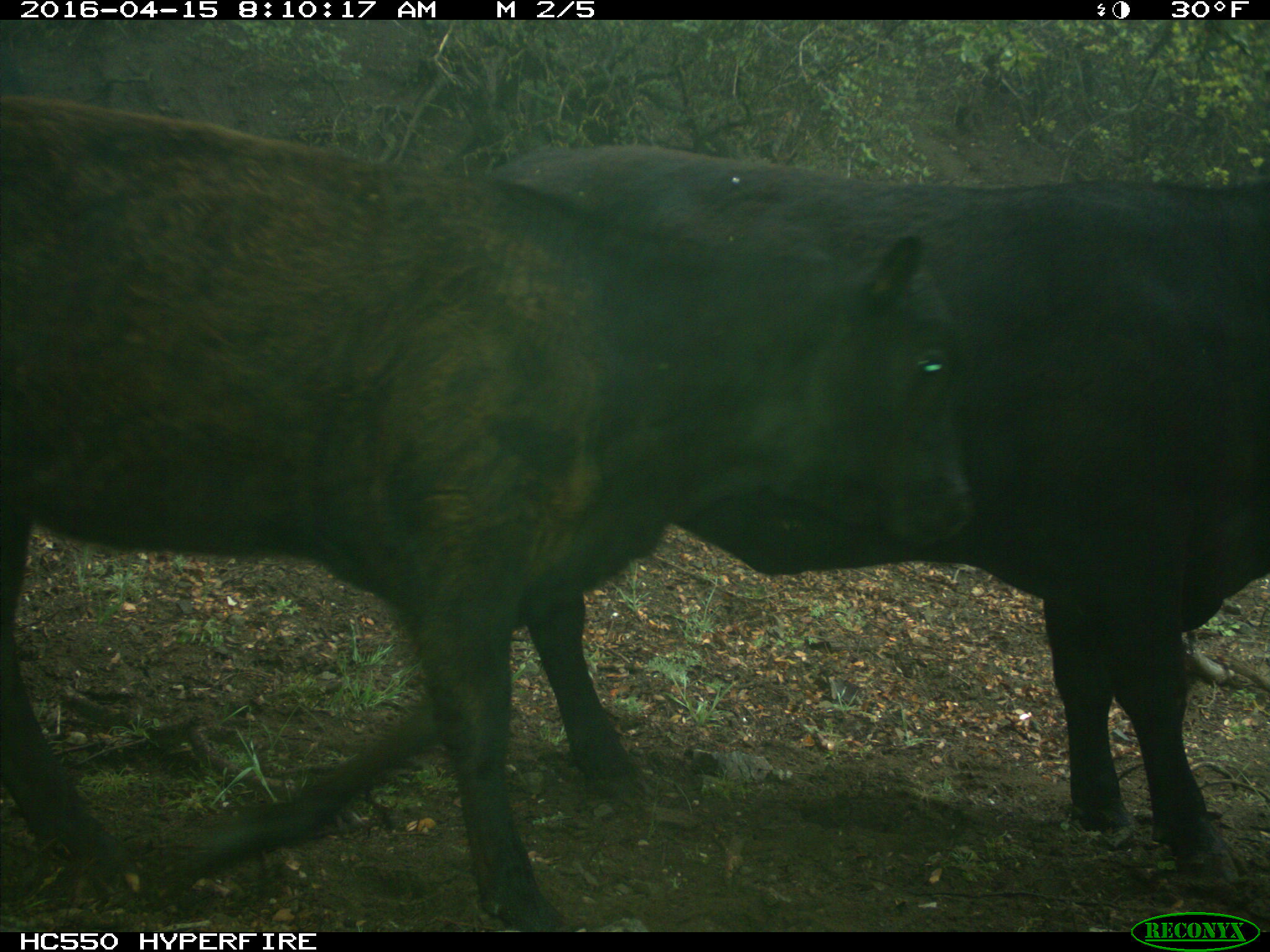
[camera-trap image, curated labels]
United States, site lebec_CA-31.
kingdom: Animalia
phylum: Chordata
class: Mammalia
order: Artiodactyla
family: Bovidae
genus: Bos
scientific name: Bos taurus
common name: domestic cow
Bos taurus (domestic cow).